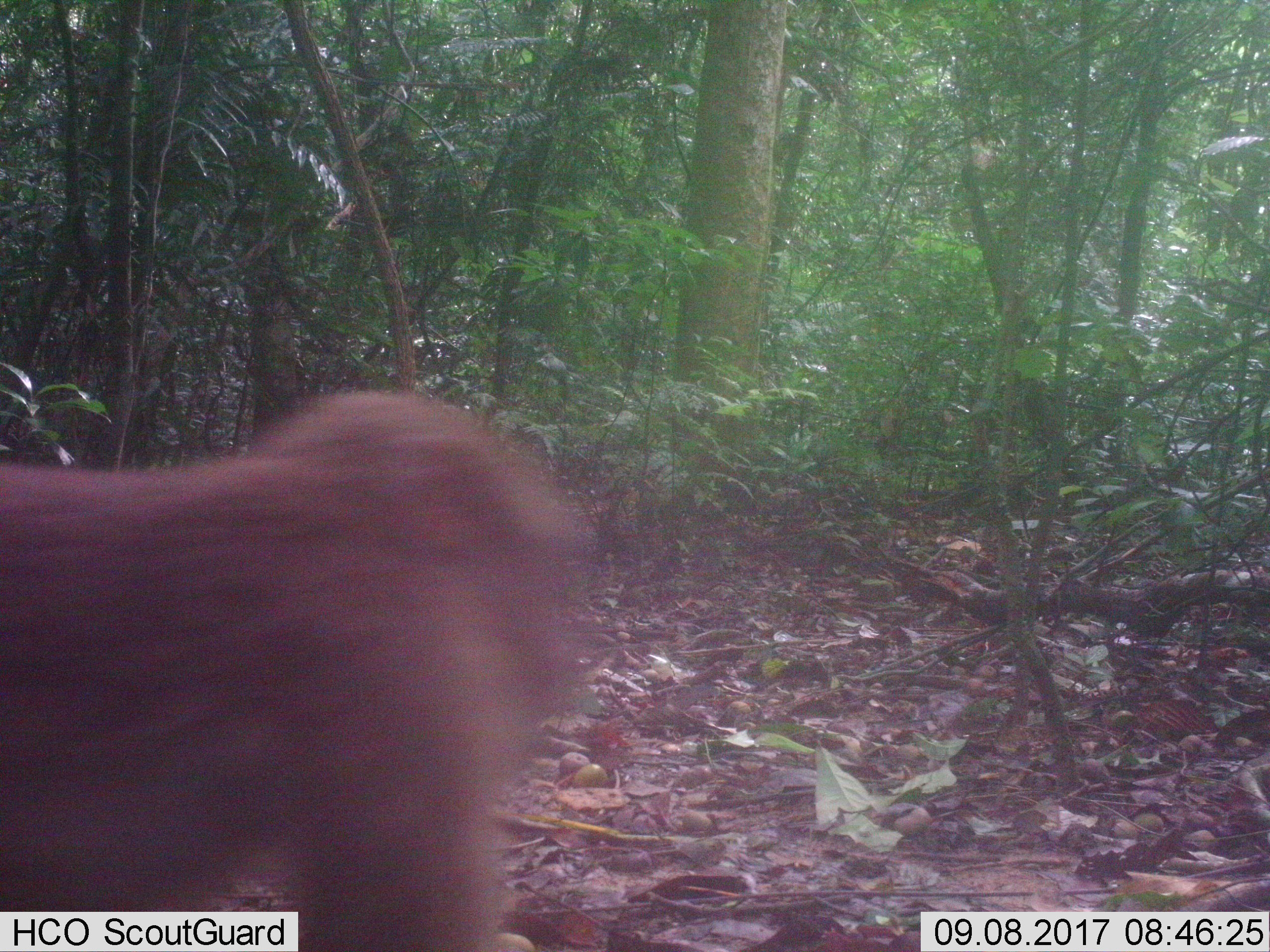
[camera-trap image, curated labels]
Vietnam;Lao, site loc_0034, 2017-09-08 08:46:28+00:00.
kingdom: Animalia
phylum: Chordata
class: Mammalia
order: Primates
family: Cercopithecidae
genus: Macaca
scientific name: Macaca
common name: macaques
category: assam or rhesus macaque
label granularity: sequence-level